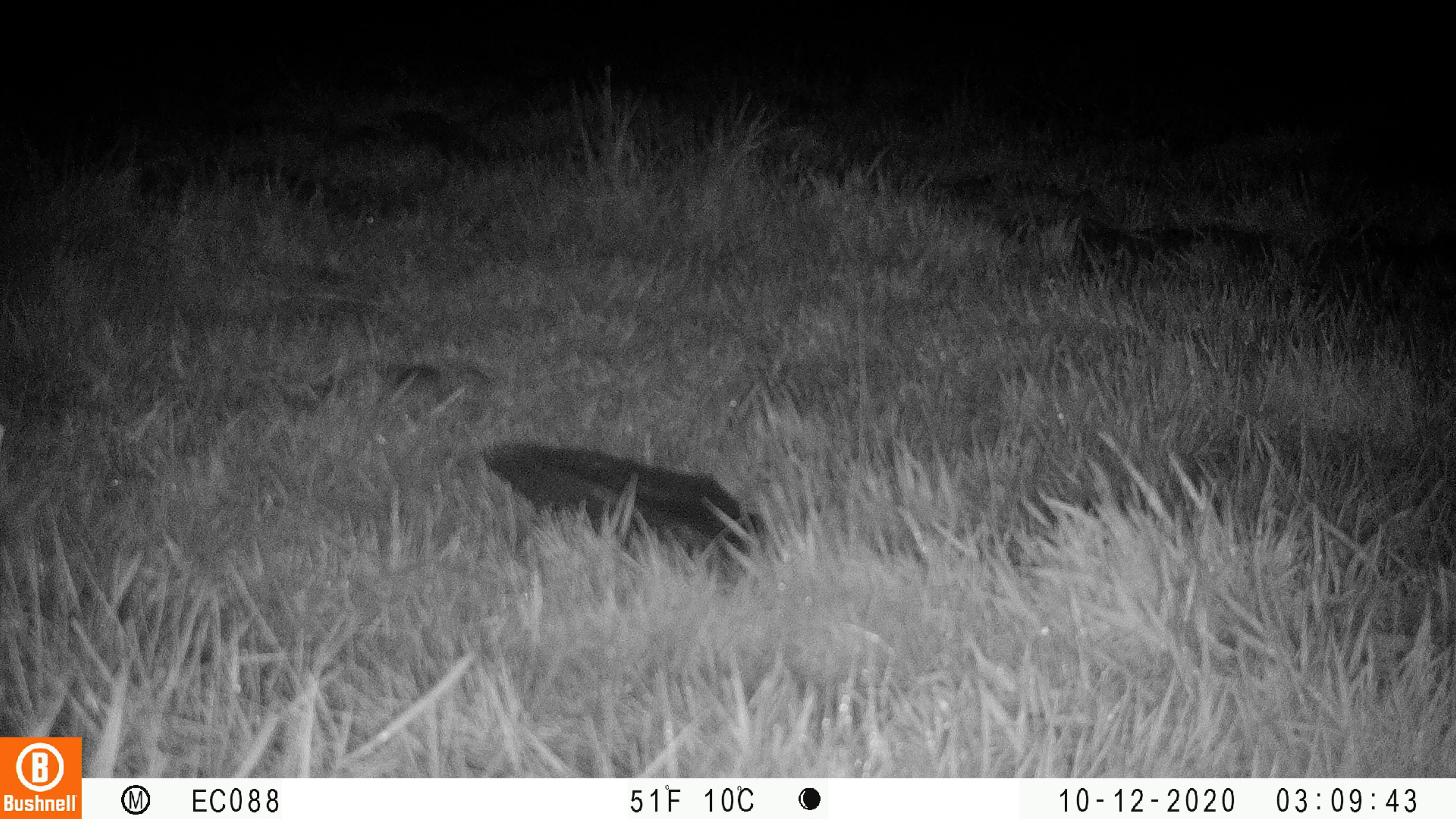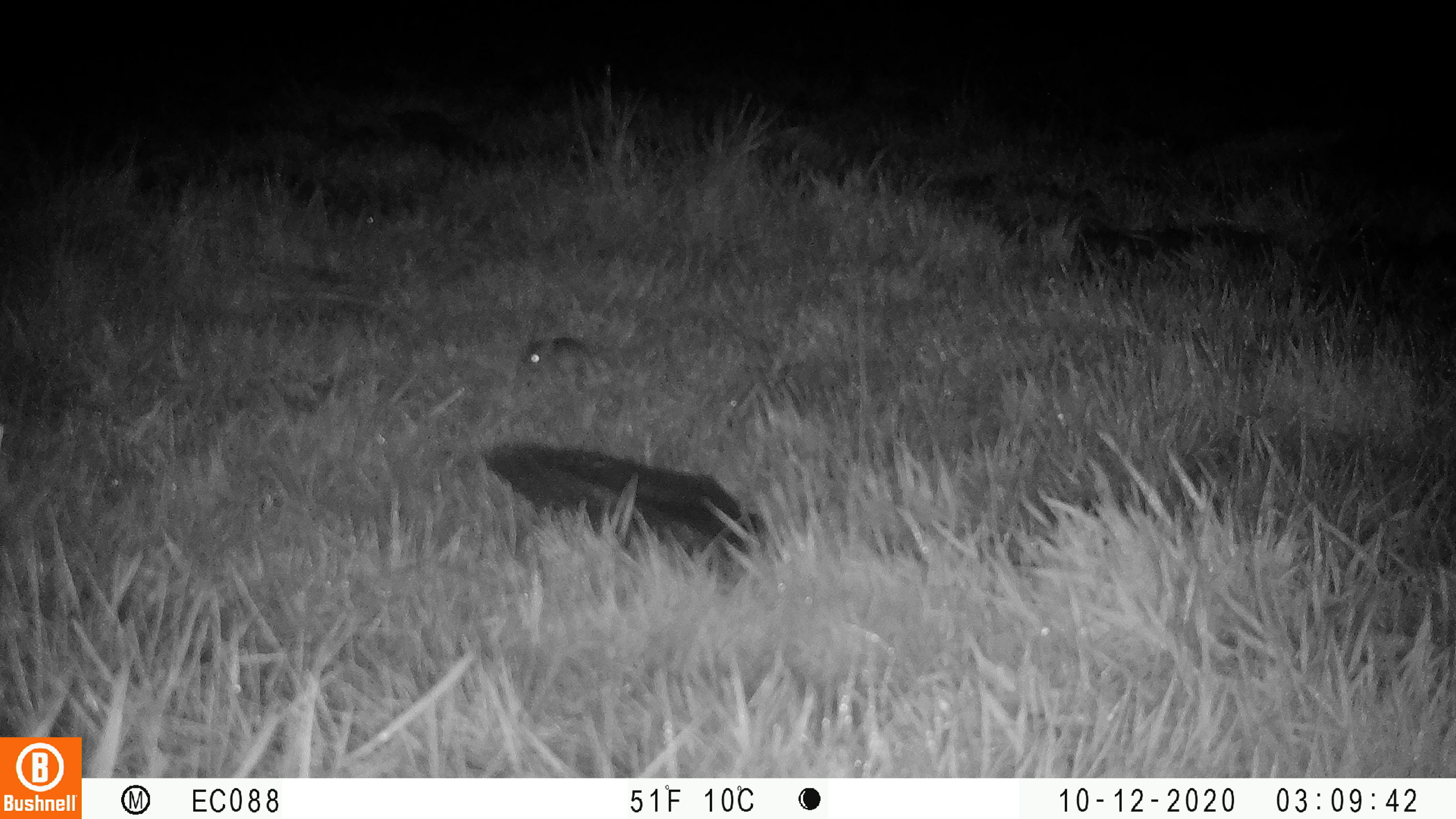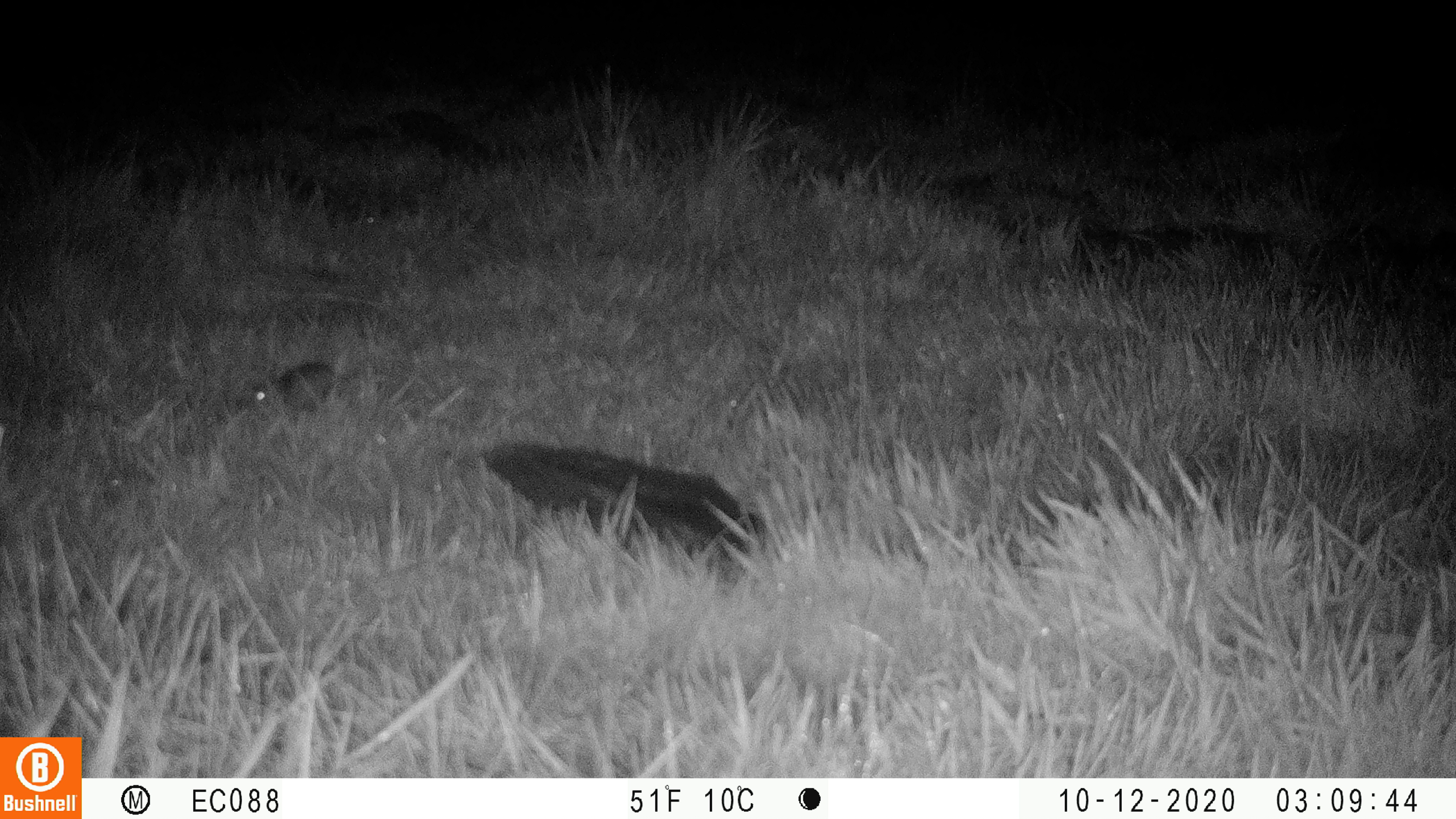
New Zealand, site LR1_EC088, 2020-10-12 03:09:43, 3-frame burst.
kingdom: Animalia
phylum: Chordata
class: Mammalia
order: Rodentia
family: Muridae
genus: Mus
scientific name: Mus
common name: mouse